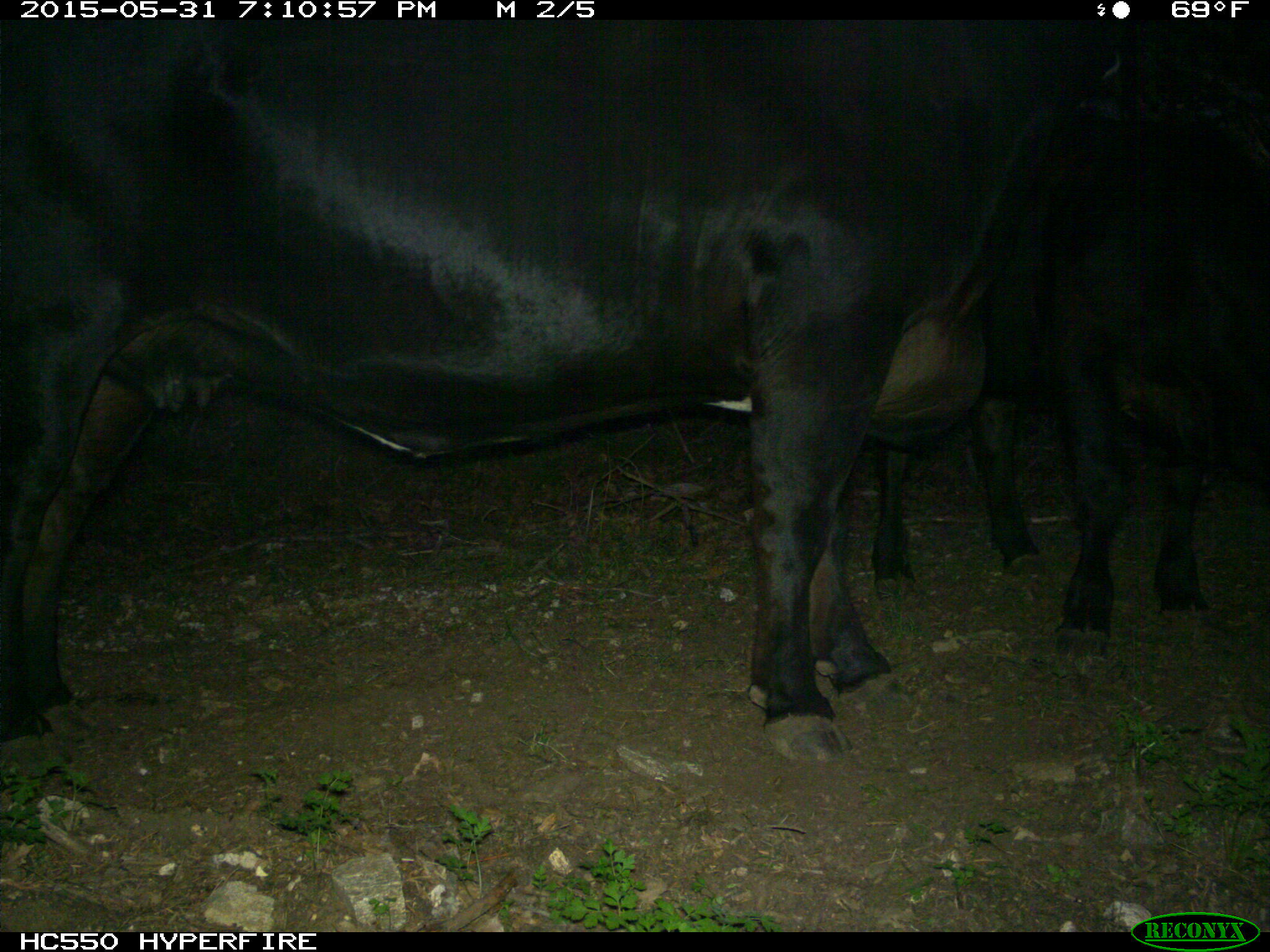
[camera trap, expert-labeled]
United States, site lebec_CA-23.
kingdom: Animalia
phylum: Chordata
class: Mammalia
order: Artiodactyla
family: Bovidae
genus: Bos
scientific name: Bos taurus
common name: domestic cow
Bos taurus (domestic cow).